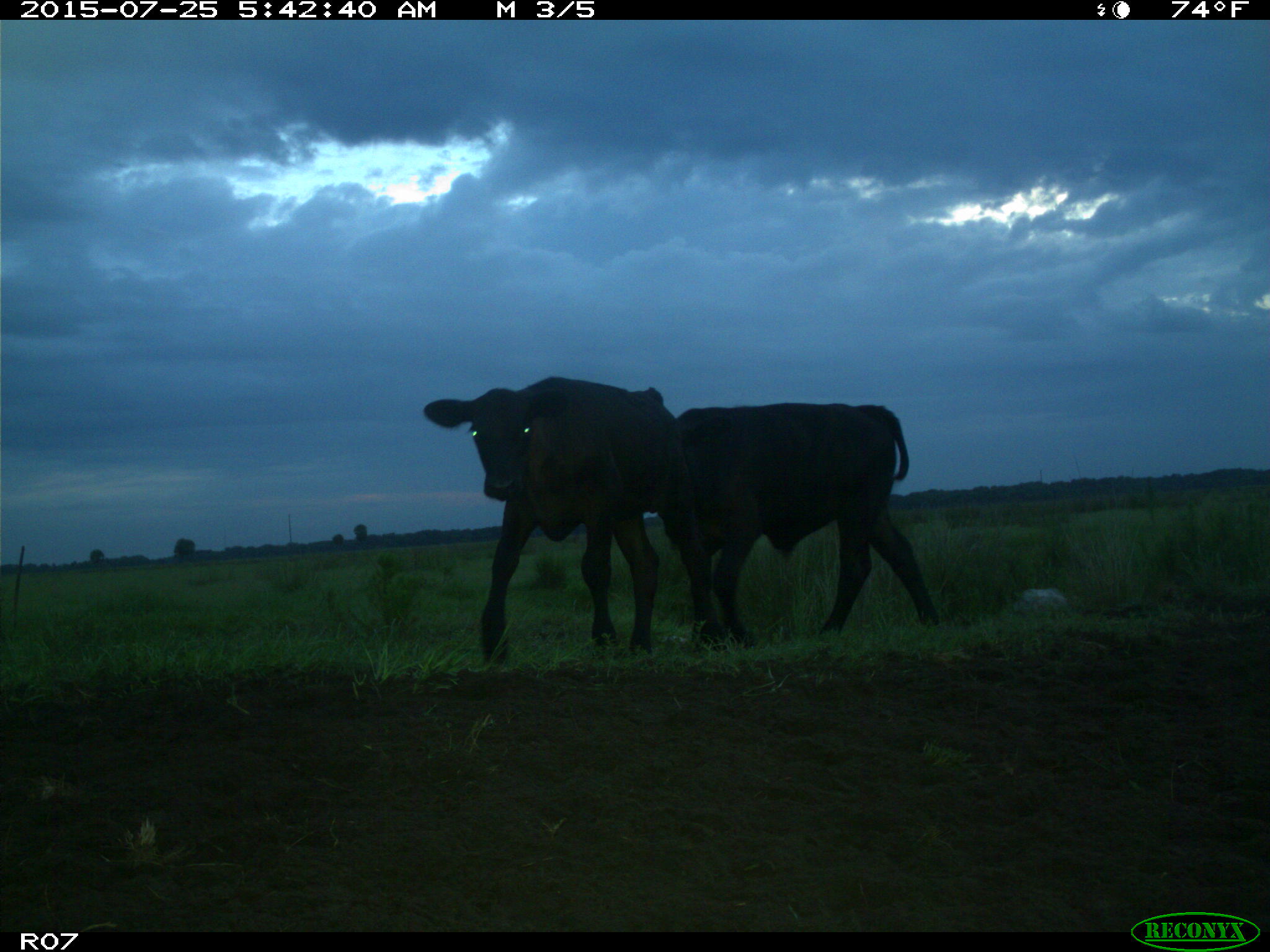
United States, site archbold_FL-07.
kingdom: Animalia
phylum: Chordata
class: Mammalia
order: Artiodactyla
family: Bovidae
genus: Bos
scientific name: Bos taurus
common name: domestic cow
Bos taurus (domestic cow).